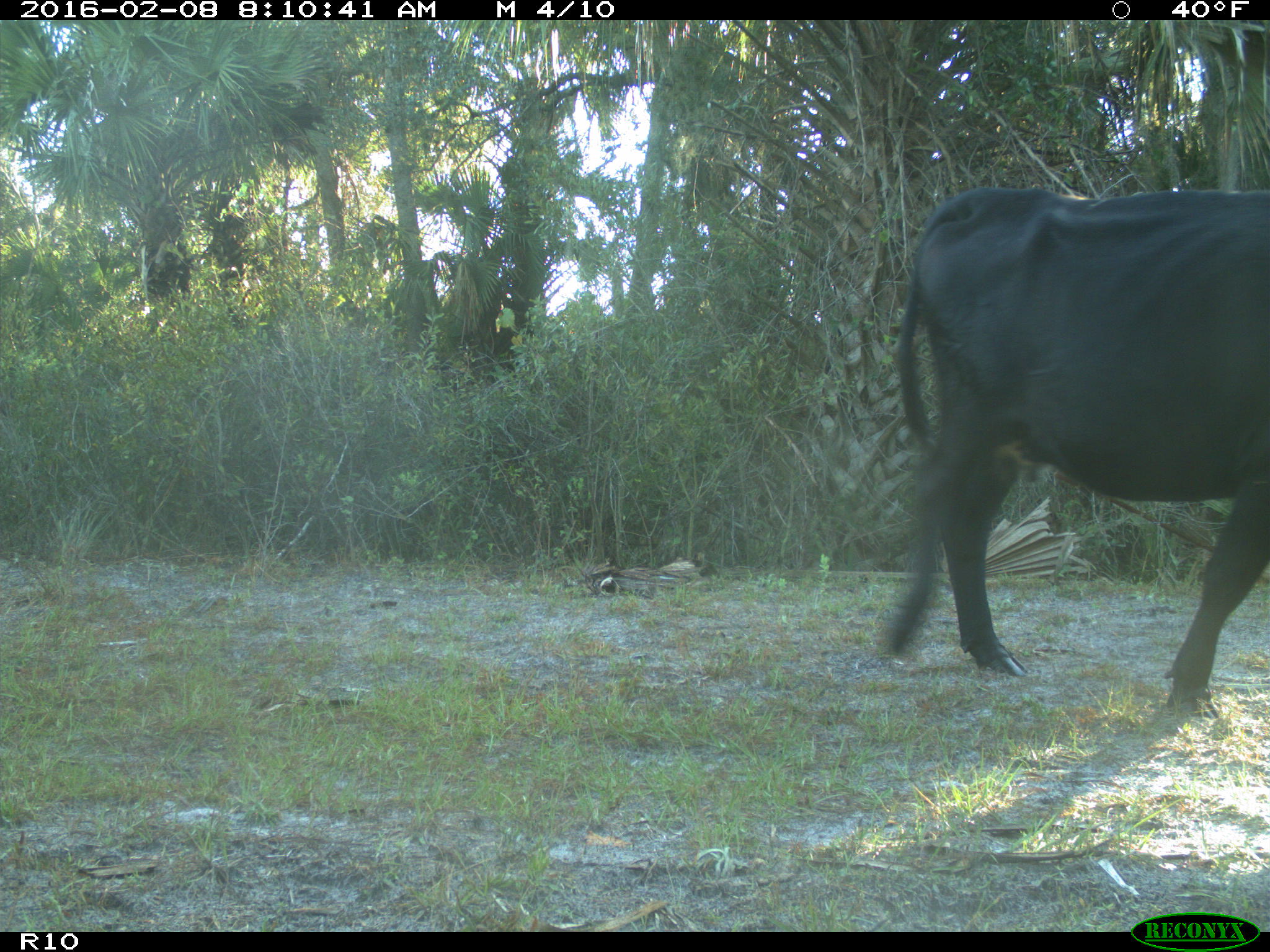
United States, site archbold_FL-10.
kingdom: Animalia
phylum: Chordata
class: Mammalia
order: Artiodactyla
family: Bovidae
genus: Bos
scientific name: Bos taurus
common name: domestic cow